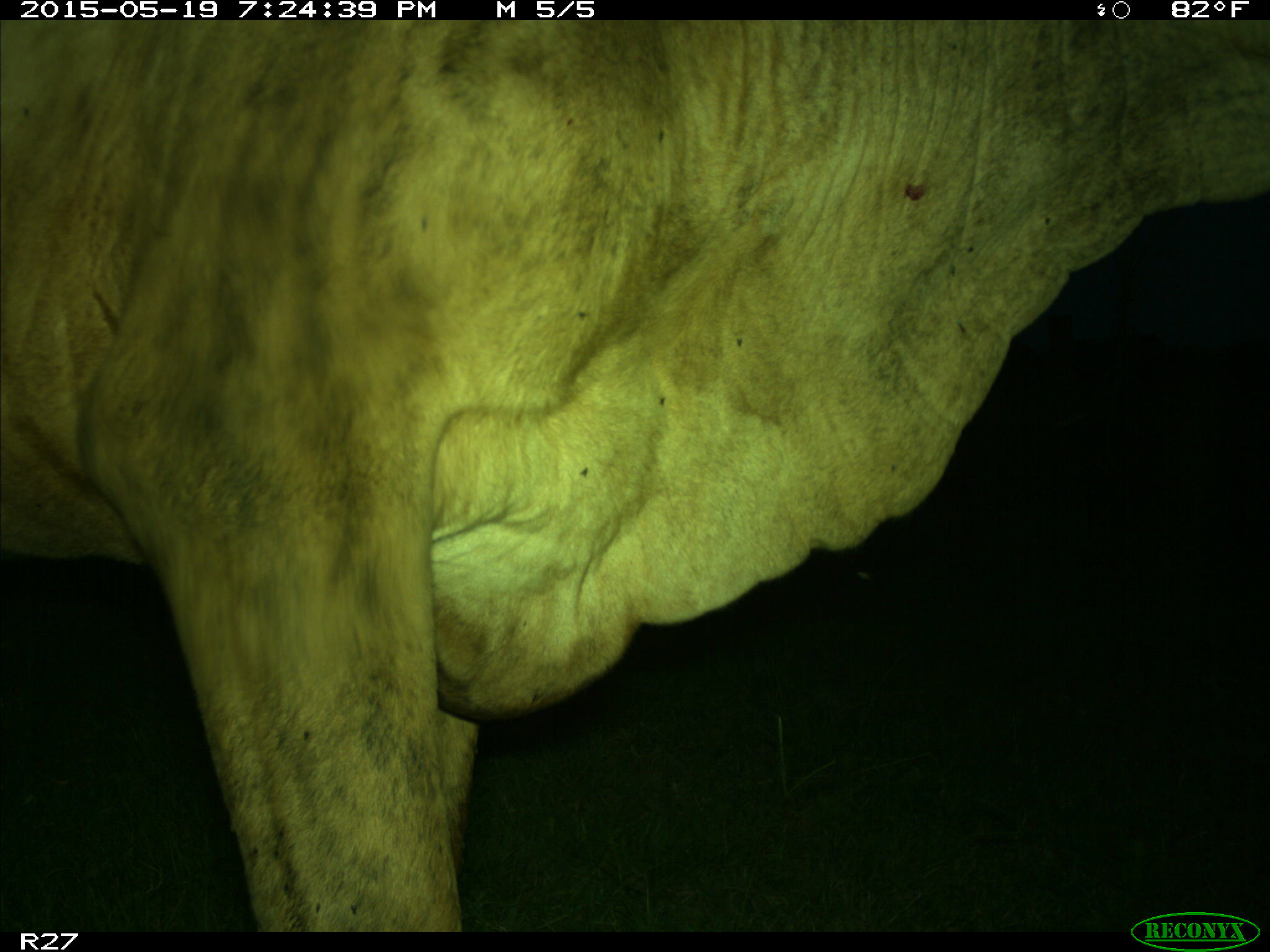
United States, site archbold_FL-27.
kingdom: Animalia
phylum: Chordata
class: Mammalia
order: Artiodactyla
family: Bovidae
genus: Bos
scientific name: Bos taurus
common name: domestic cow